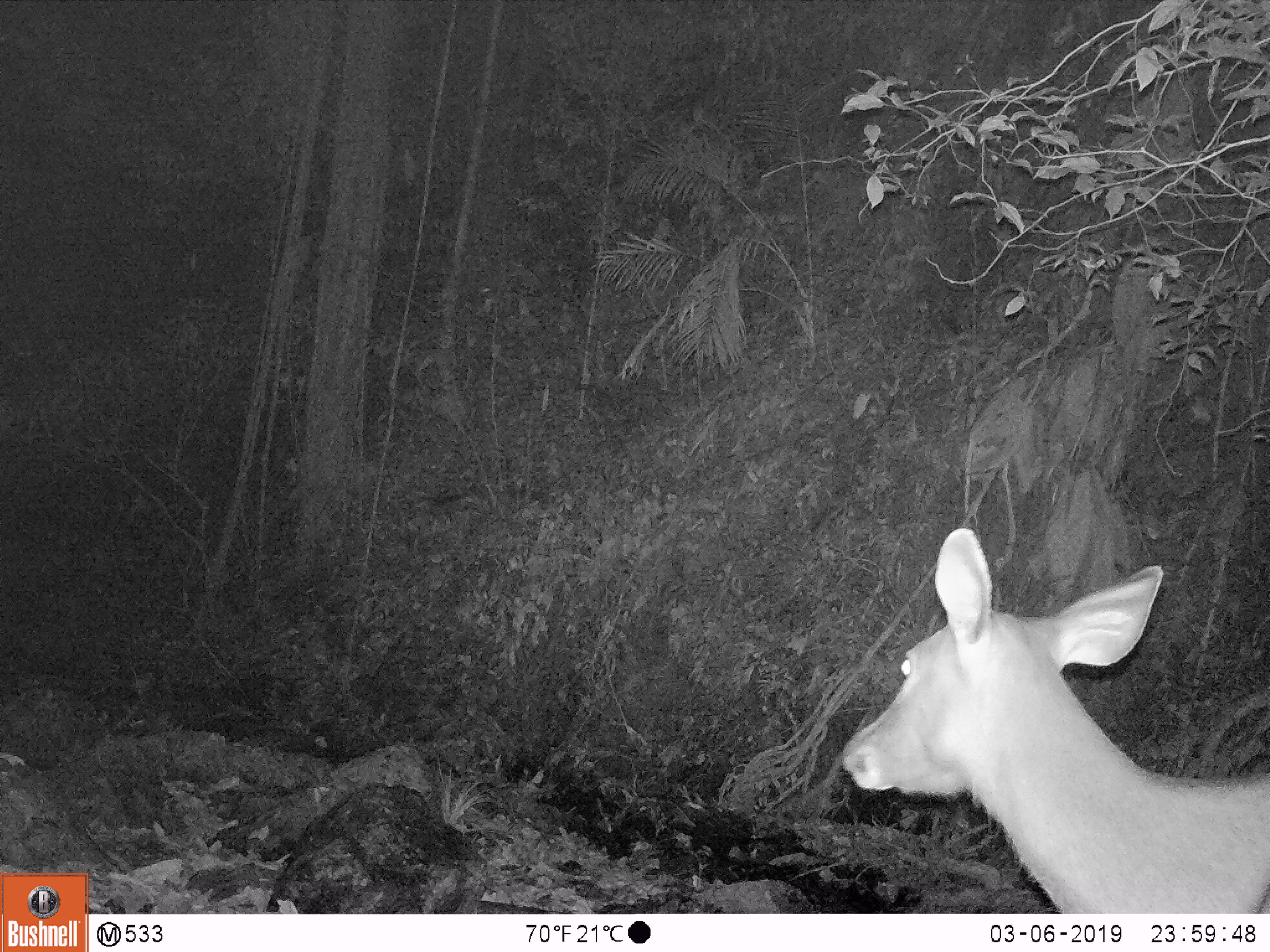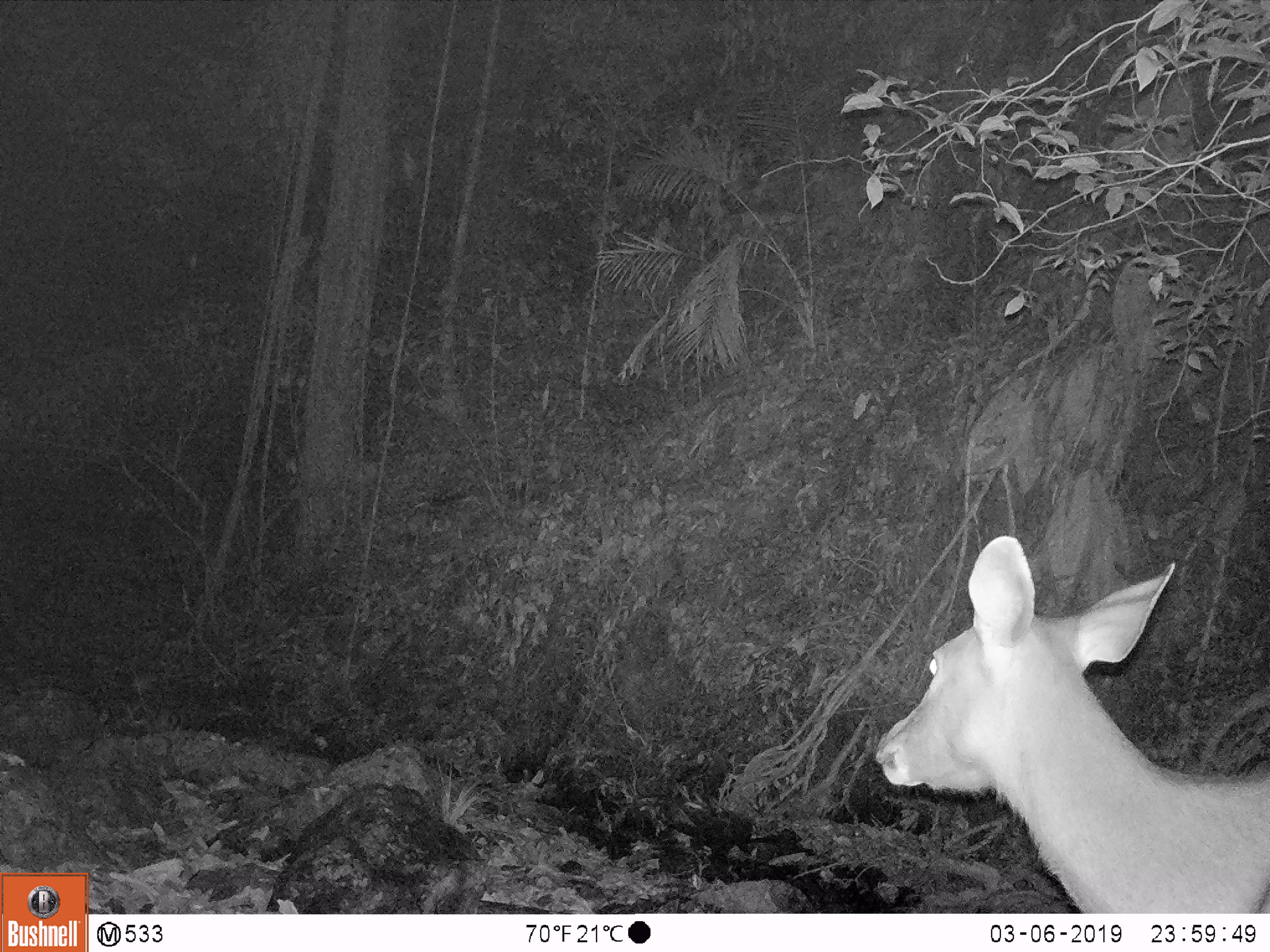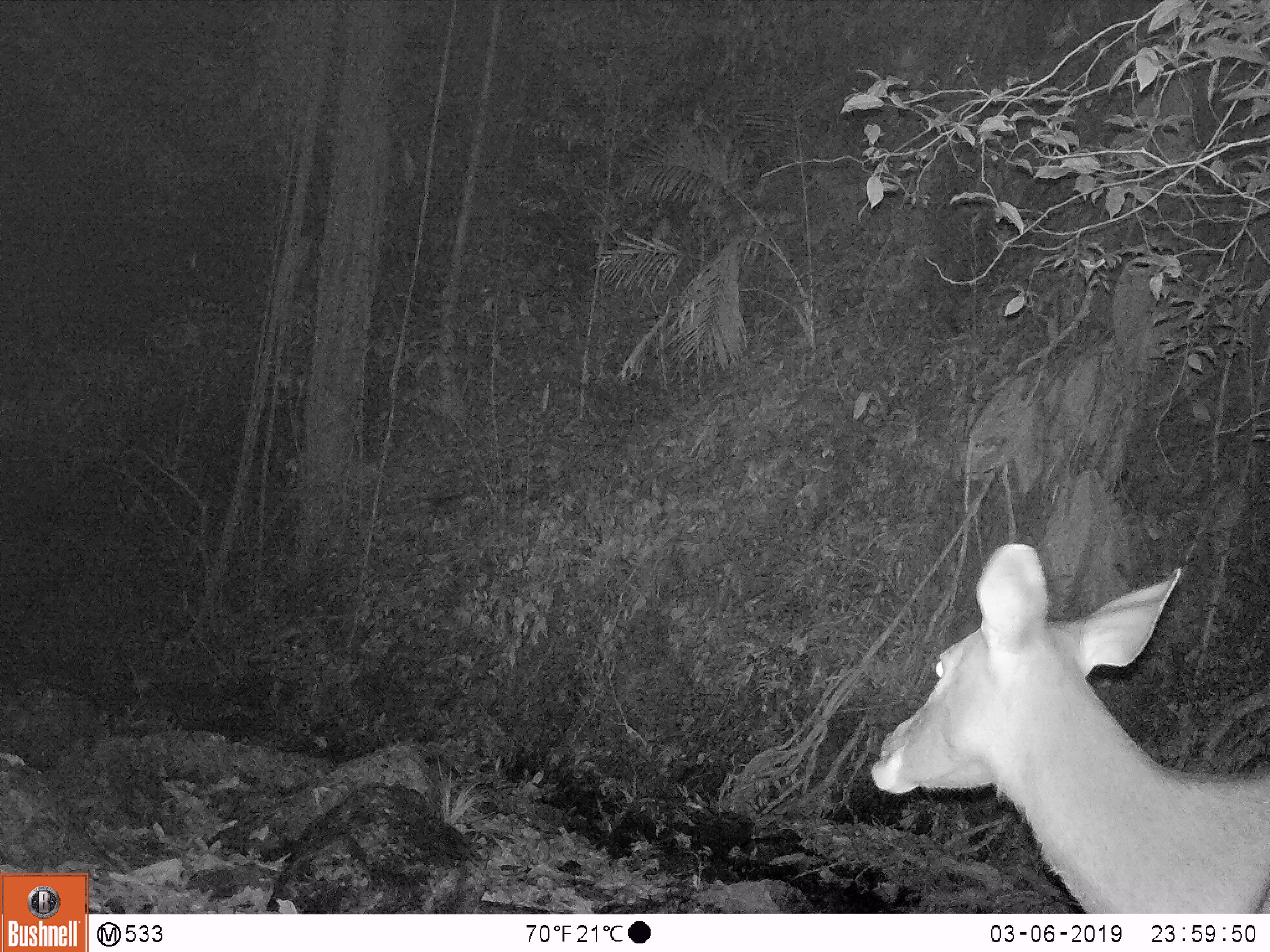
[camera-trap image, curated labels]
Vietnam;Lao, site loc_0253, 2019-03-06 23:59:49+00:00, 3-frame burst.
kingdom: Animalia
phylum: Chordata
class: Mammalia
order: Artiodactyla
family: Cervidae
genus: Rusa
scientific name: Rusa unicolor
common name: sambar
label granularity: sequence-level